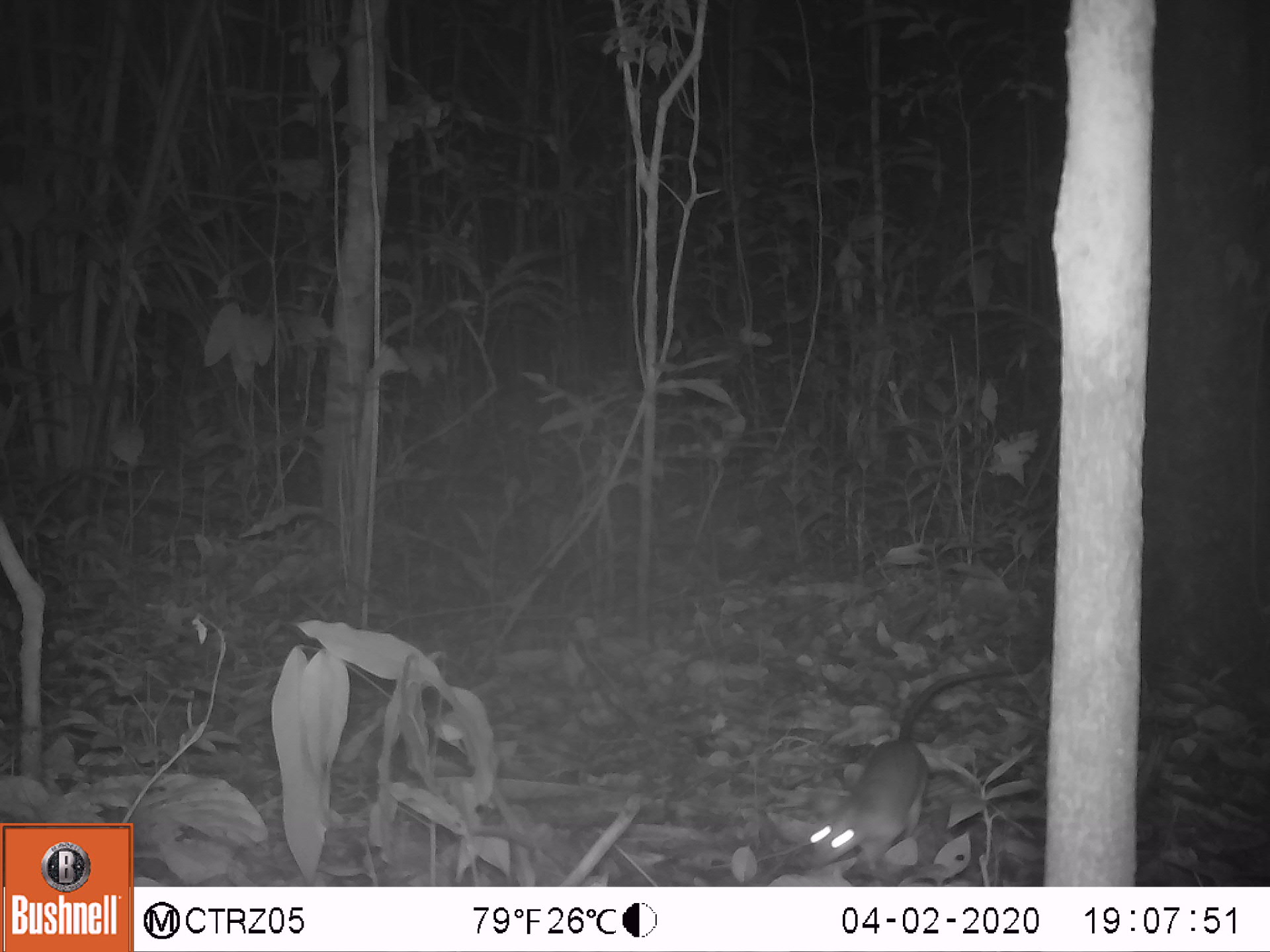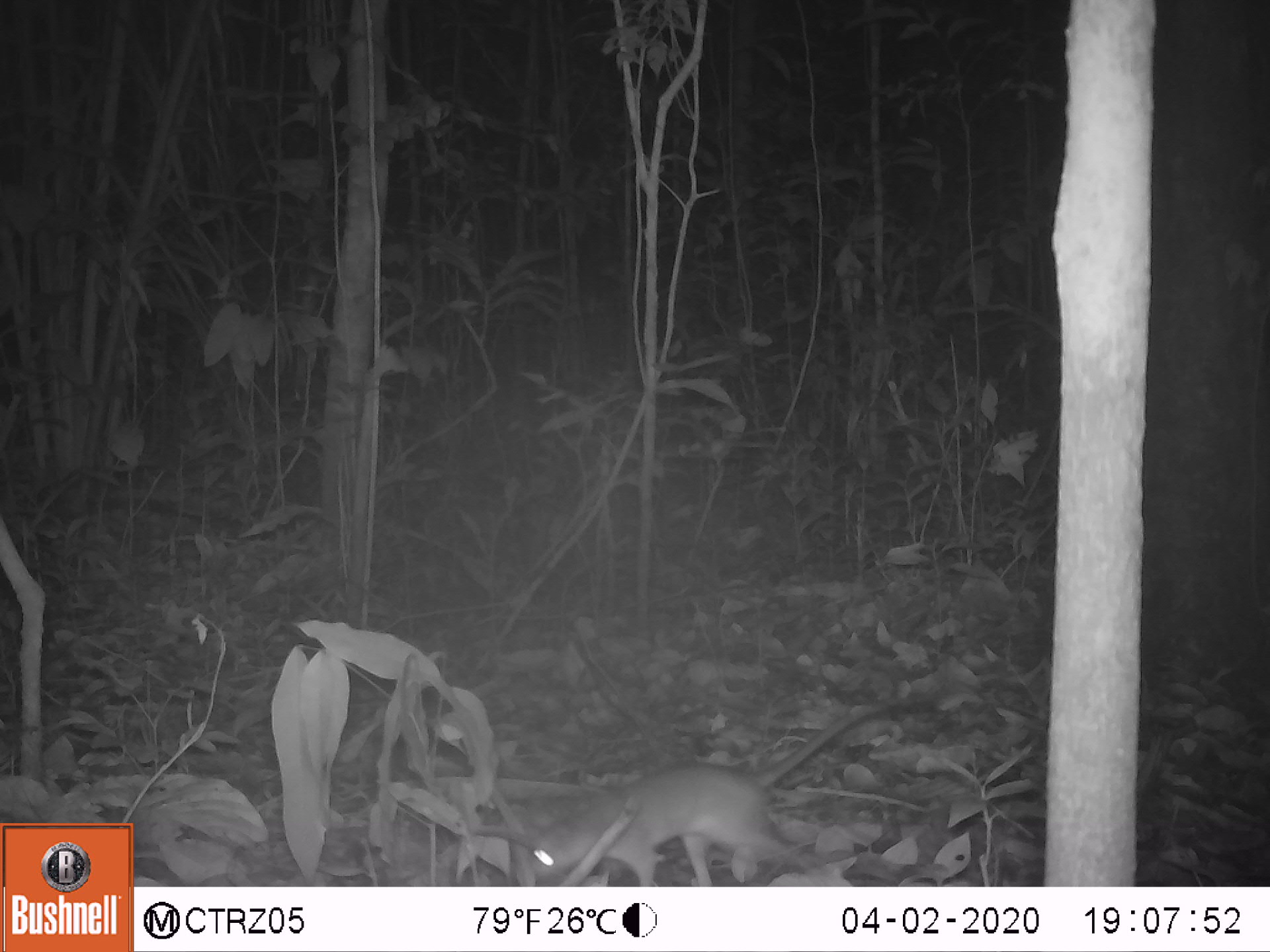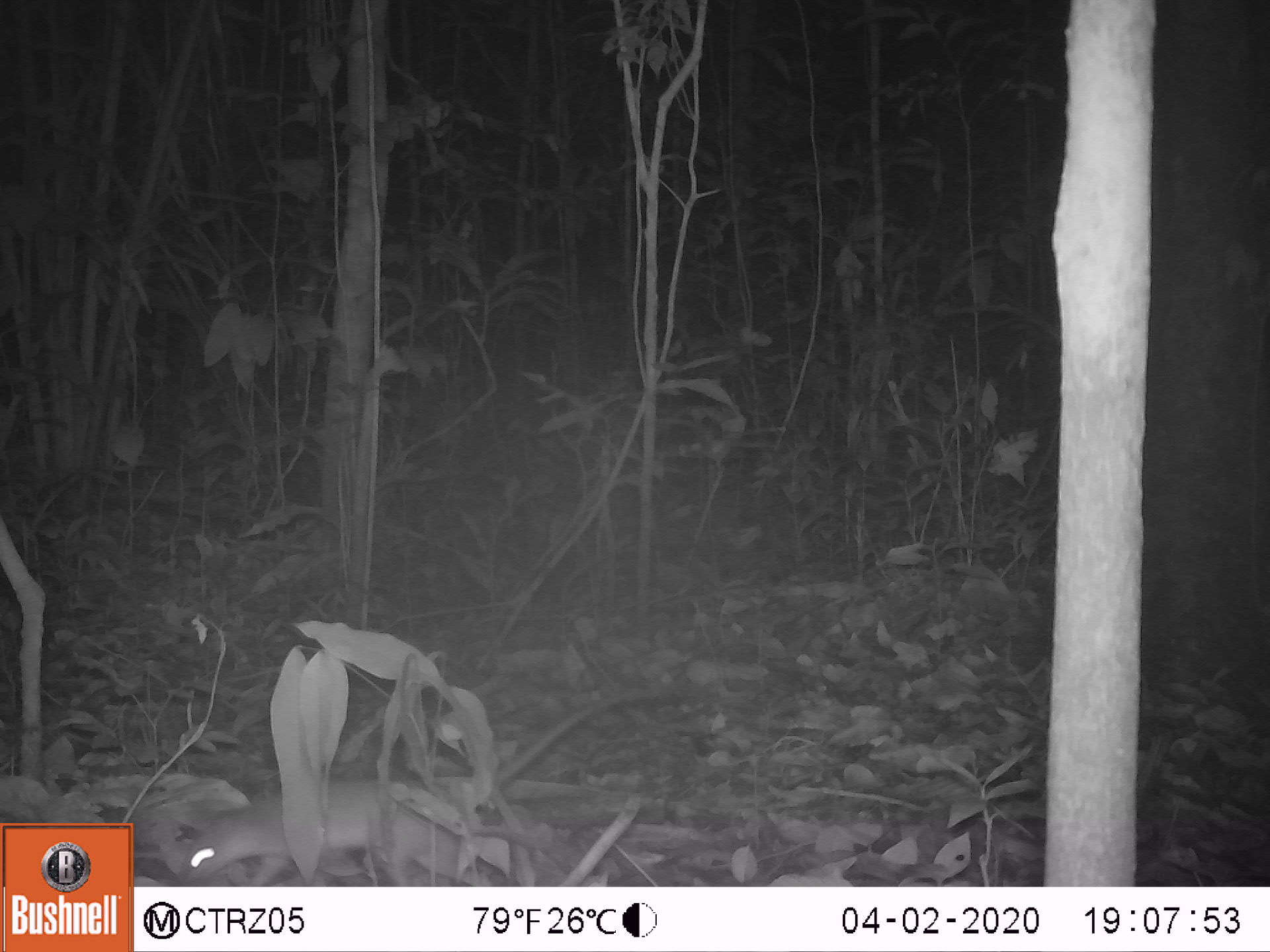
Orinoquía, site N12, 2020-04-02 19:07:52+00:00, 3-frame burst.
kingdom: Animalia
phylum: Chordata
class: Mammalia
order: Rodentia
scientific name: Rodentia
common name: rodent